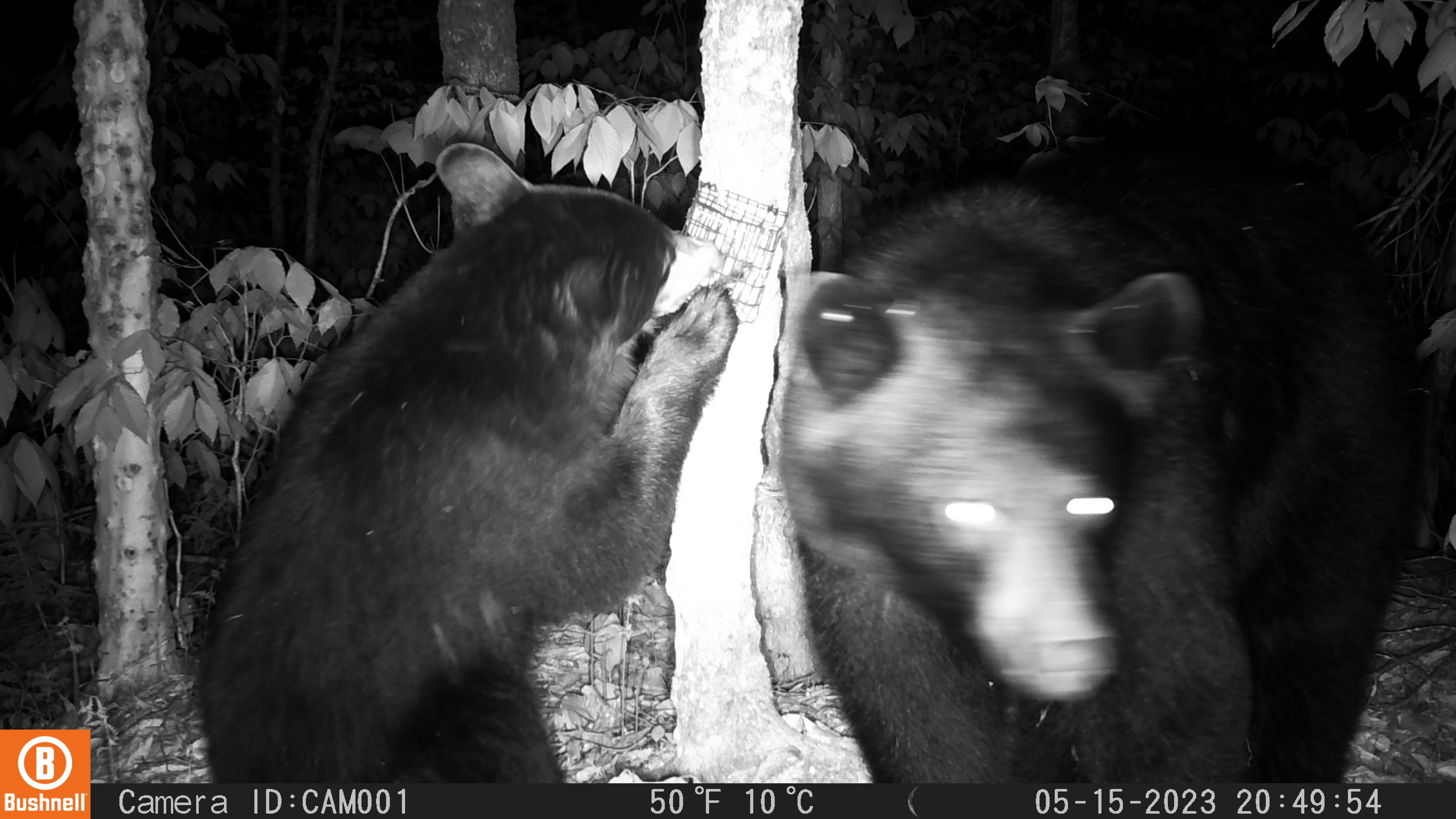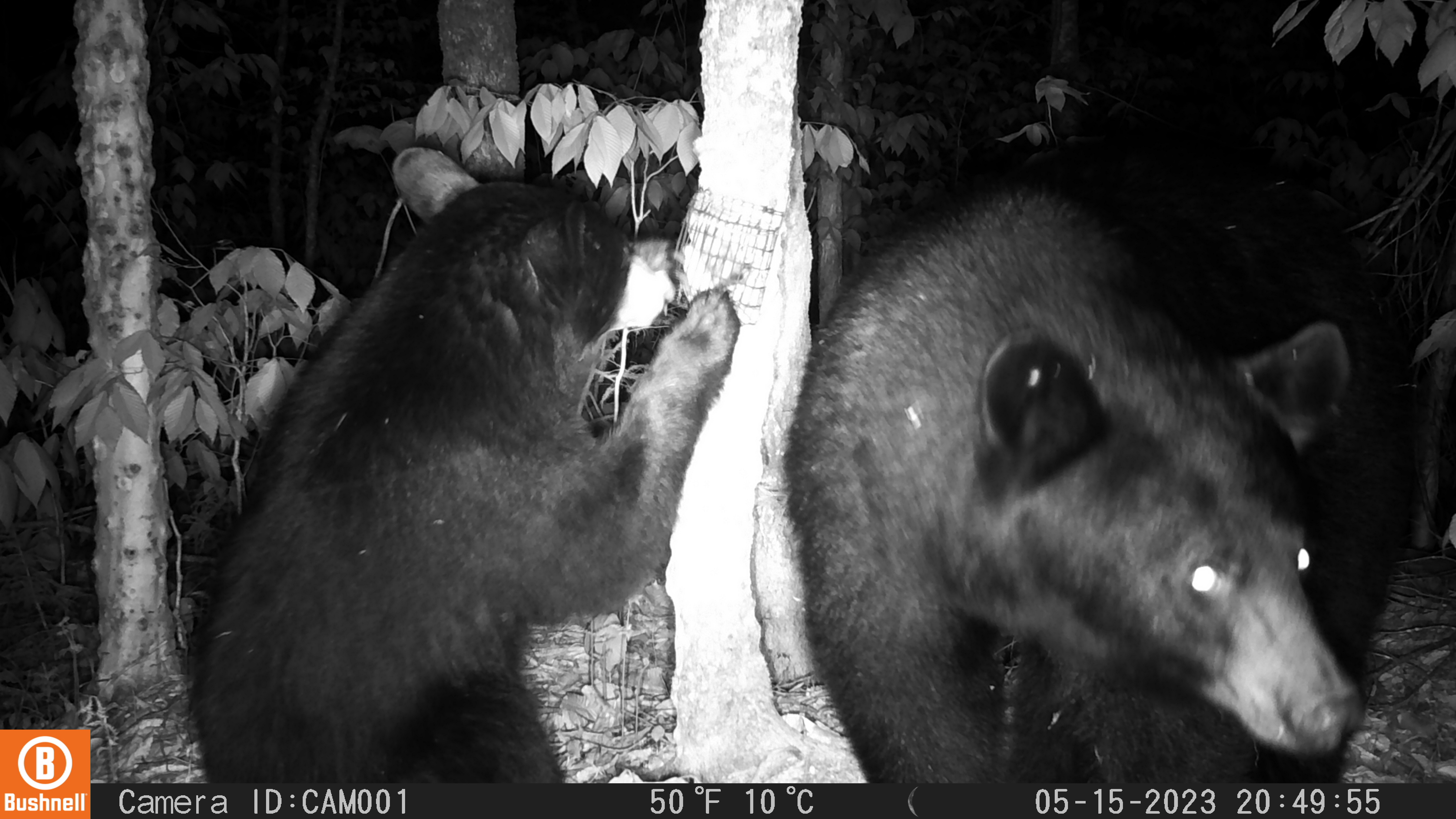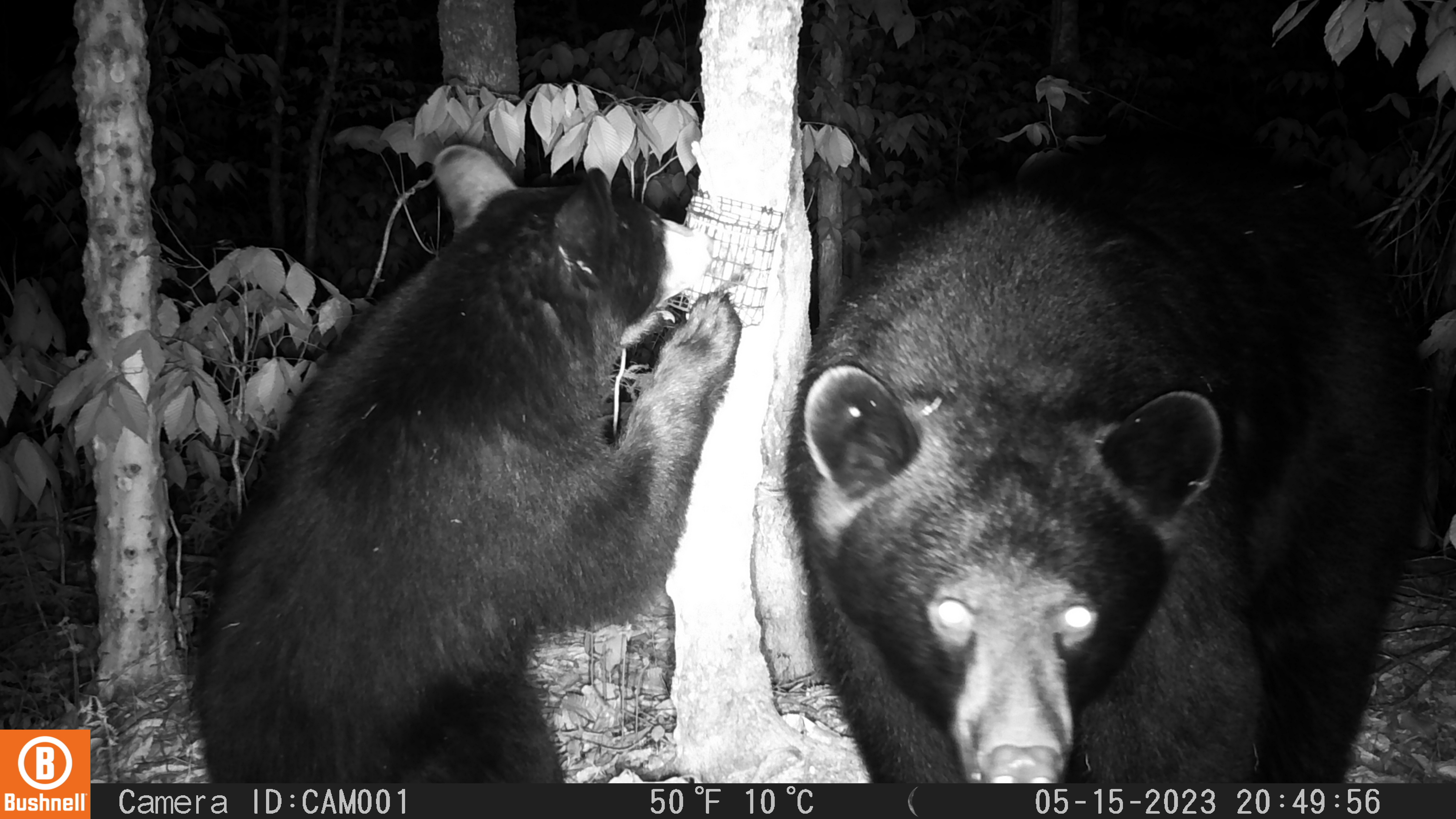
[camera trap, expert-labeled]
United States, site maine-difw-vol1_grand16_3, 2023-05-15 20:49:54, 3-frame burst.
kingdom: Animalia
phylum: Chordata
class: Mammalia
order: Carnivora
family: Ursidae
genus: Ursus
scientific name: Ursus americanus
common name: black bear